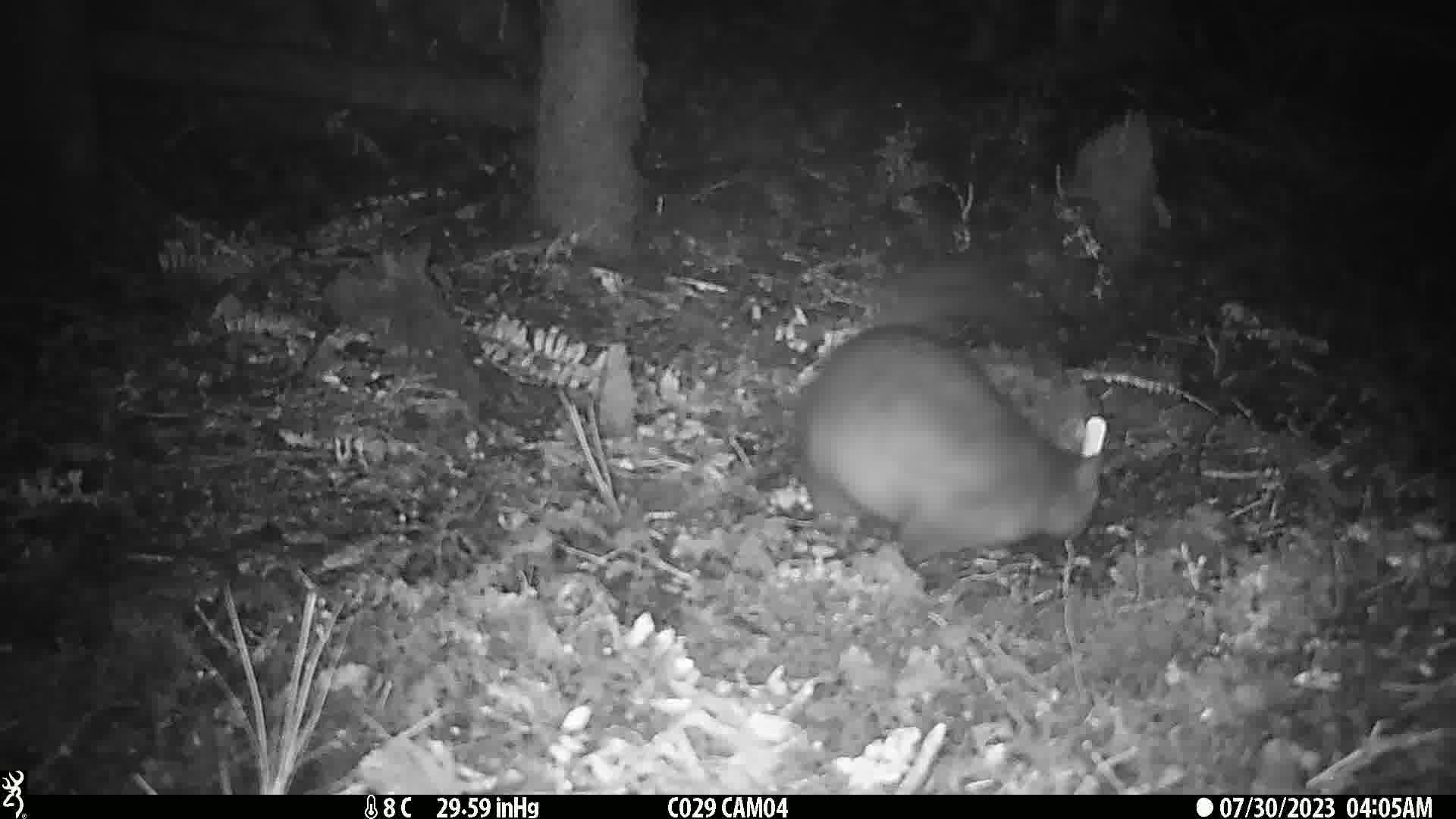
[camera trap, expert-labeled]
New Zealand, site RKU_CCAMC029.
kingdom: Animalia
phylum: Chordata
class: Mammalia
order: Diprotodontia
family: Phalangeridae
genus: Trichosurus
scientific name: Trichosurus vulpecula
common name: common brushtail possum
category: possum